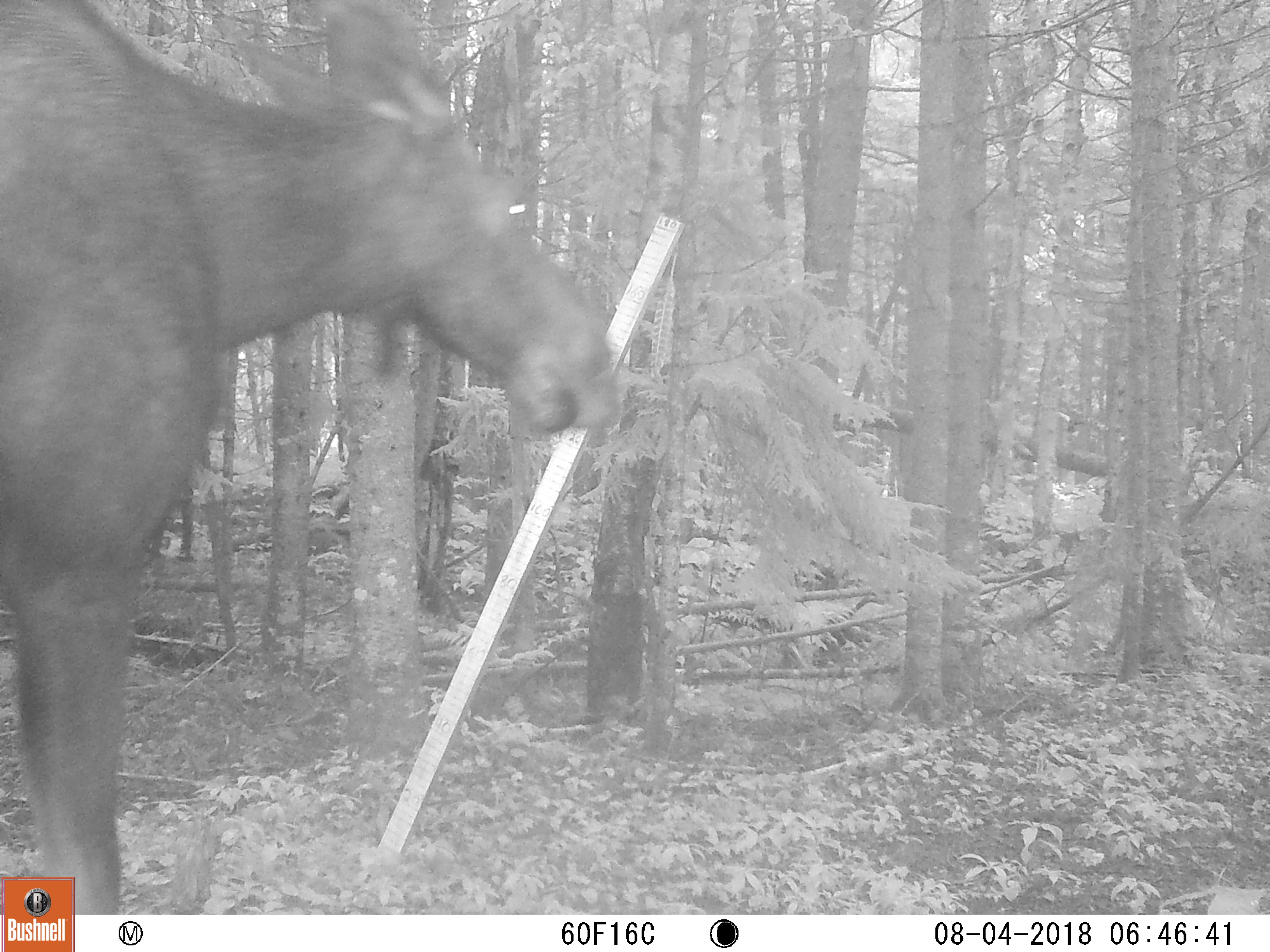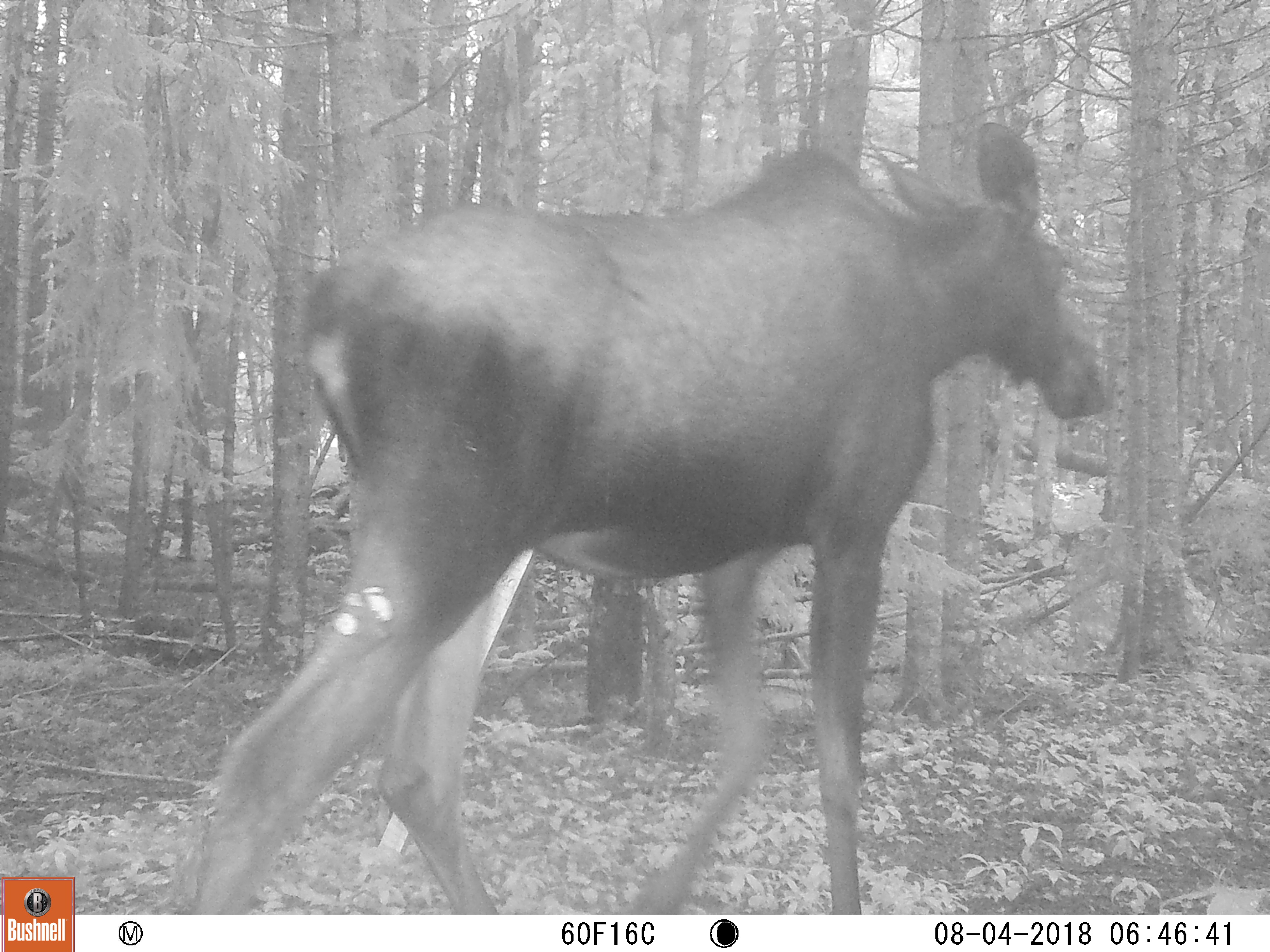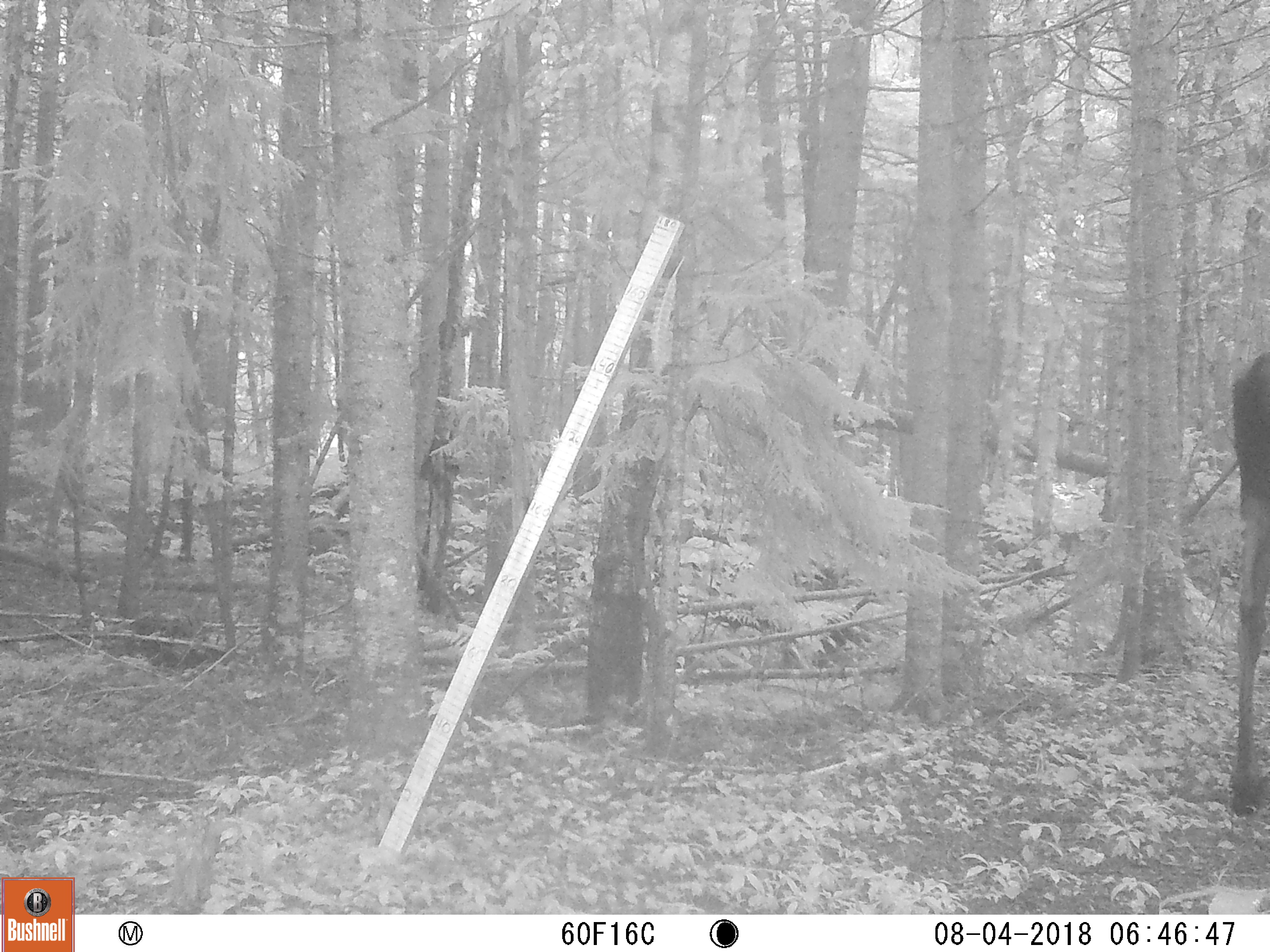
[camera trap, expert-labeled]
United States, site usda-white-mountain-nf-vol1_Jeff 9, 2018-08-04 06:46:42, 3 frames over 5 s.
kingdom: Animalia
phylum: Chordata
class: Mammalia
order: Artiodactyla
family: Cervidae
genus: Alces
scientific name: Alces alces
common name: moose